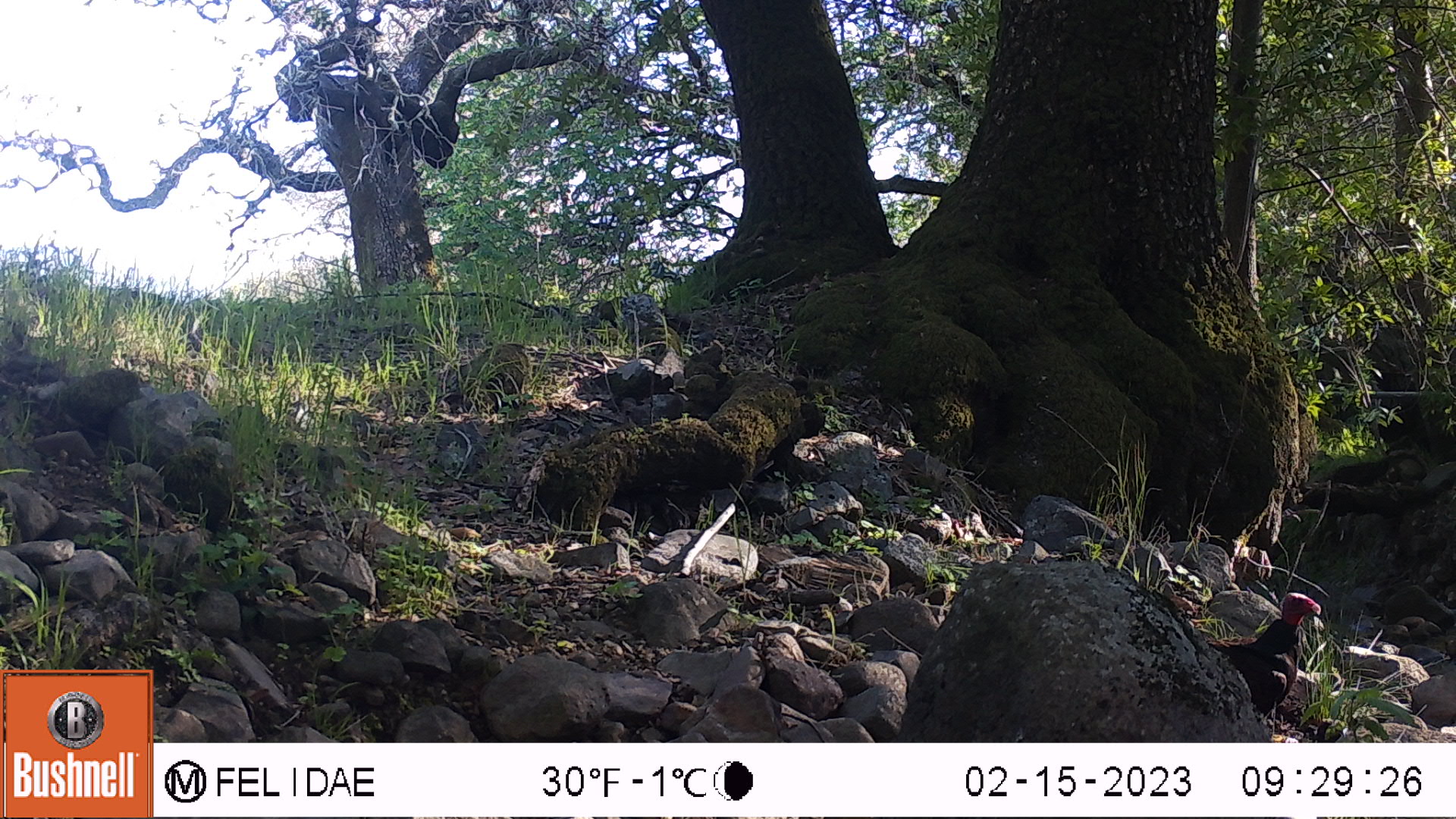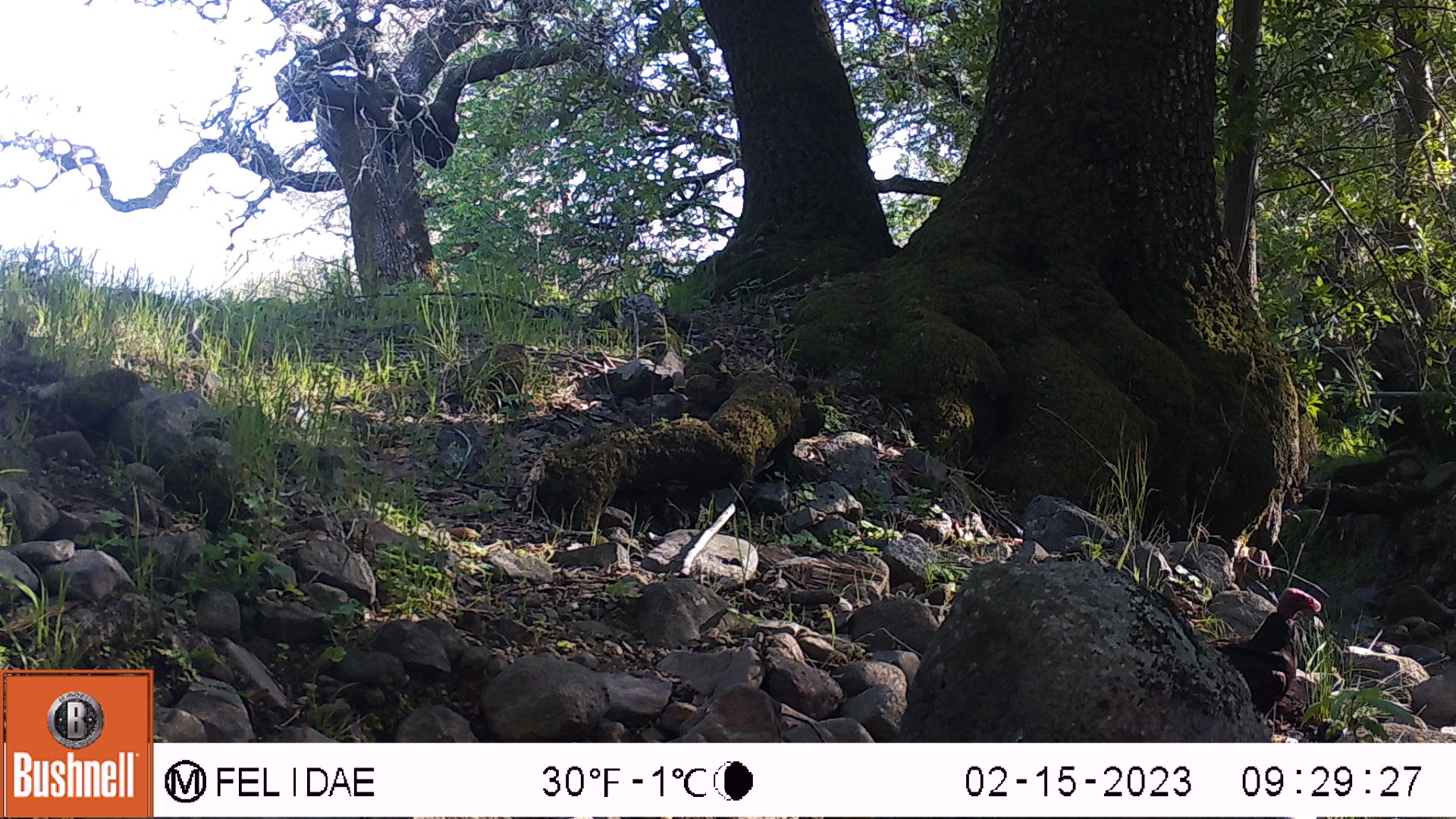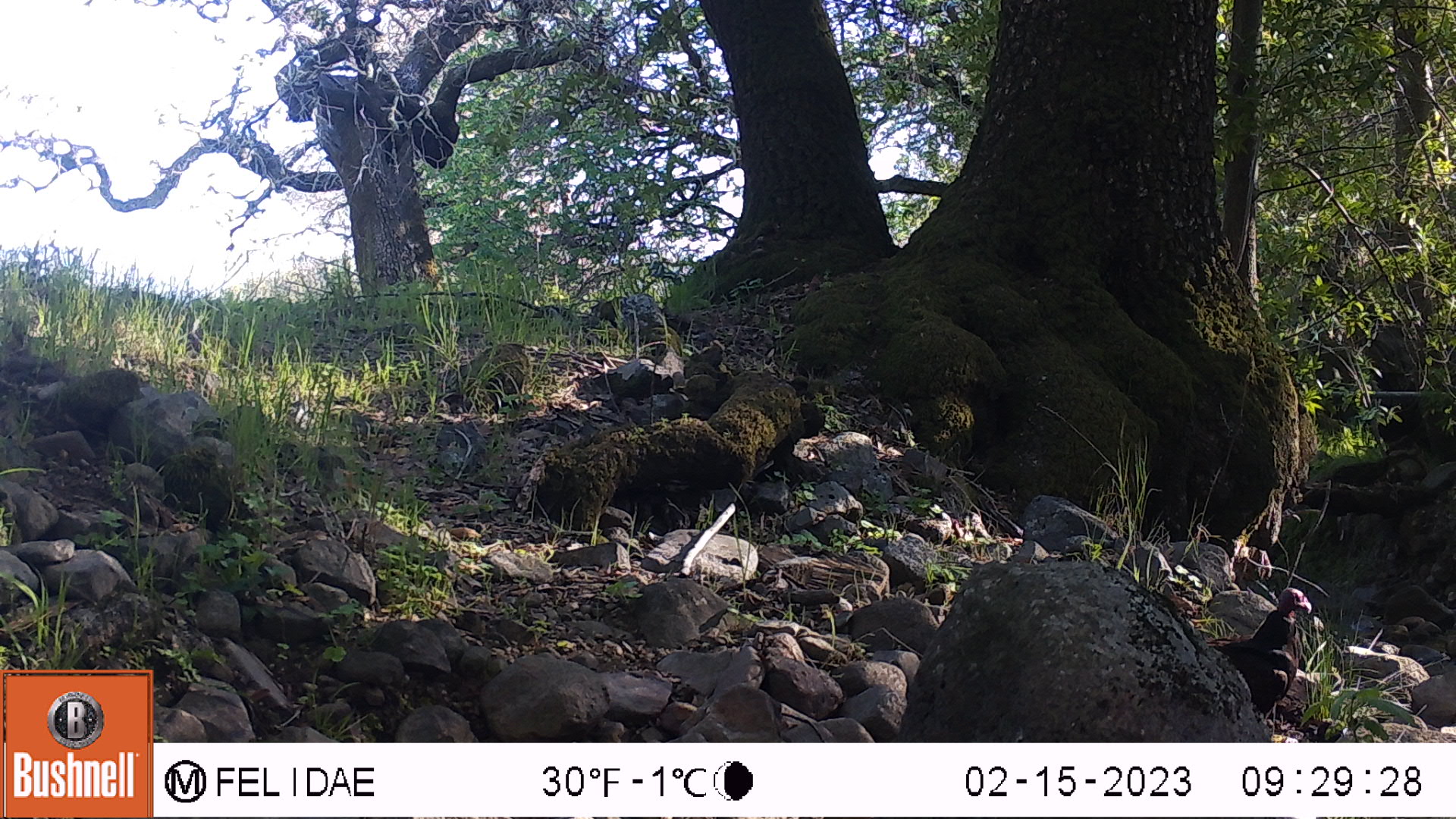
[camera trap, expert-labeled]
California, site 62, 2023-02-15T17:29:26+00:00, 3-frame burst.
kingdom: Animalia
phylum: Chordata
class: Aves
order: Galliformes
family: Phasianidae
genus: Meleagris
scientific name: Meleagris gallopavo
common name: turkey